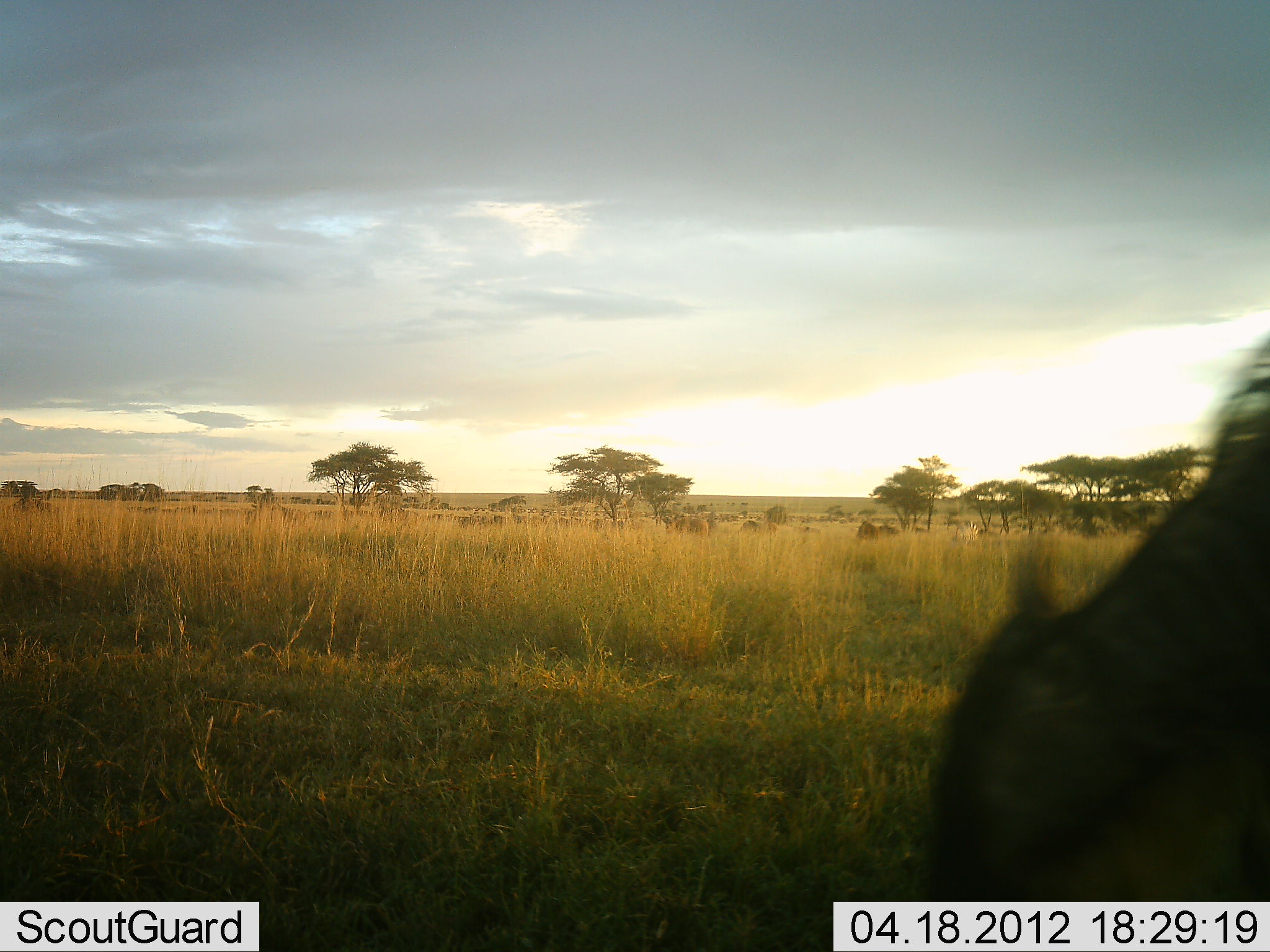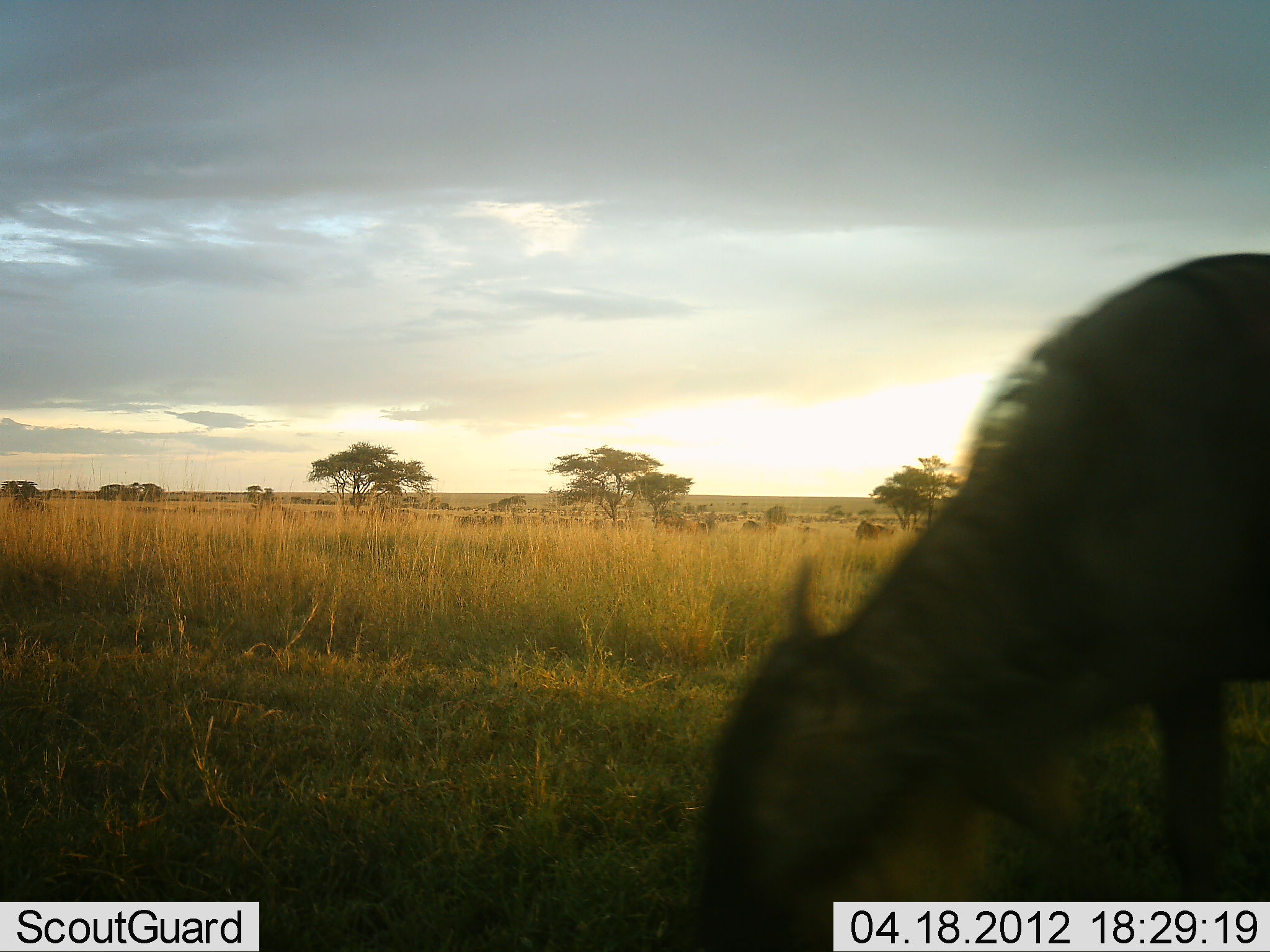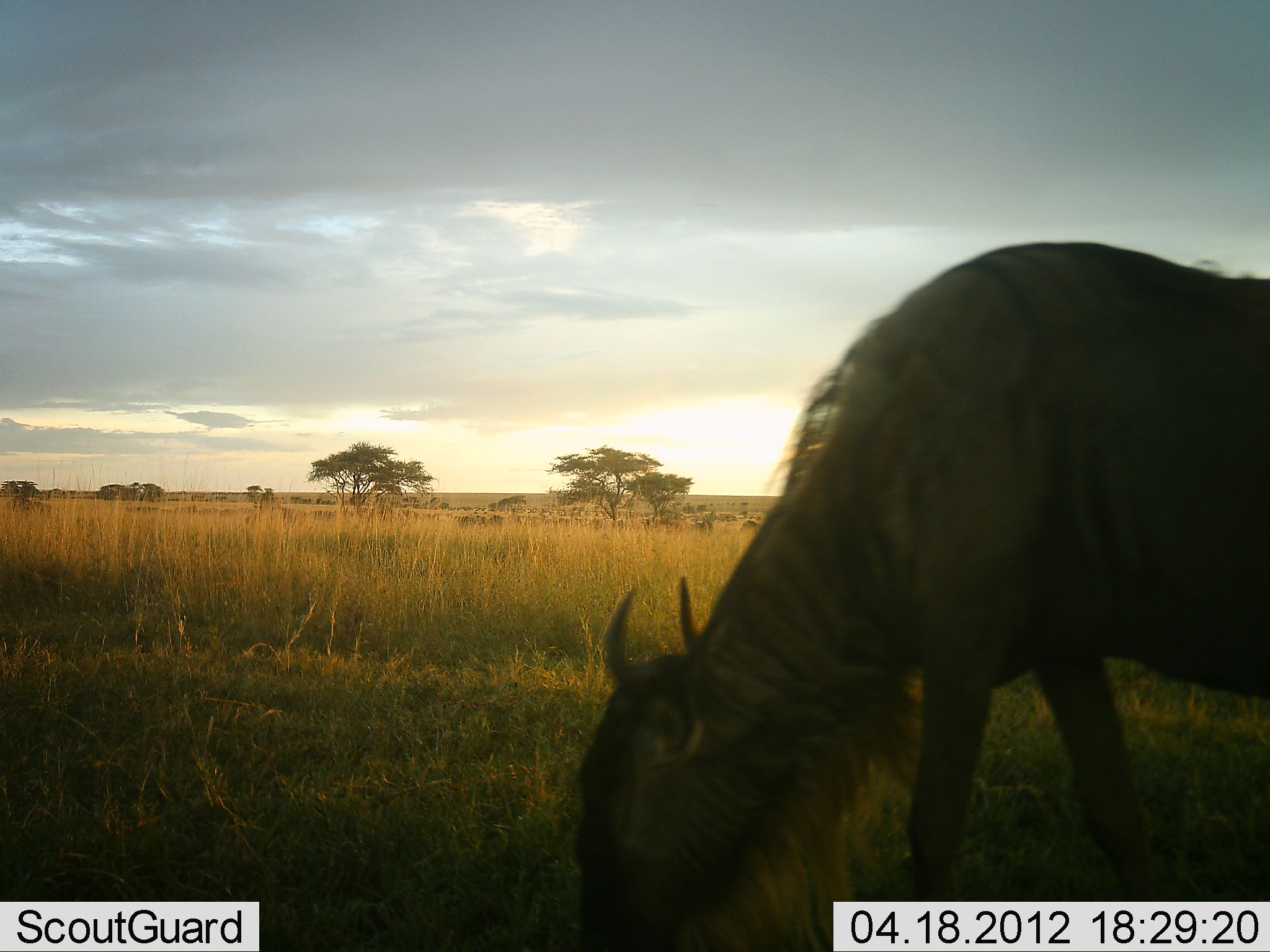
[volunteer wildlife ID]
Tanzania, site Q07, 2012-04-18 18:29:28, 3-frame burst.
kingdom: Animalia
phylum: Chordata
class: Mammalia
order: Artiodactyla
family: Bovidae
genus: Connochaetes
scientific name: Connochaetes taurinus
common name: blue wildebeest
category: wildebeest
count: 1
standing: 11%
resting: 4%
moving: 59%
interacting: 0%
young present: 0%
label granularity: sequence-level